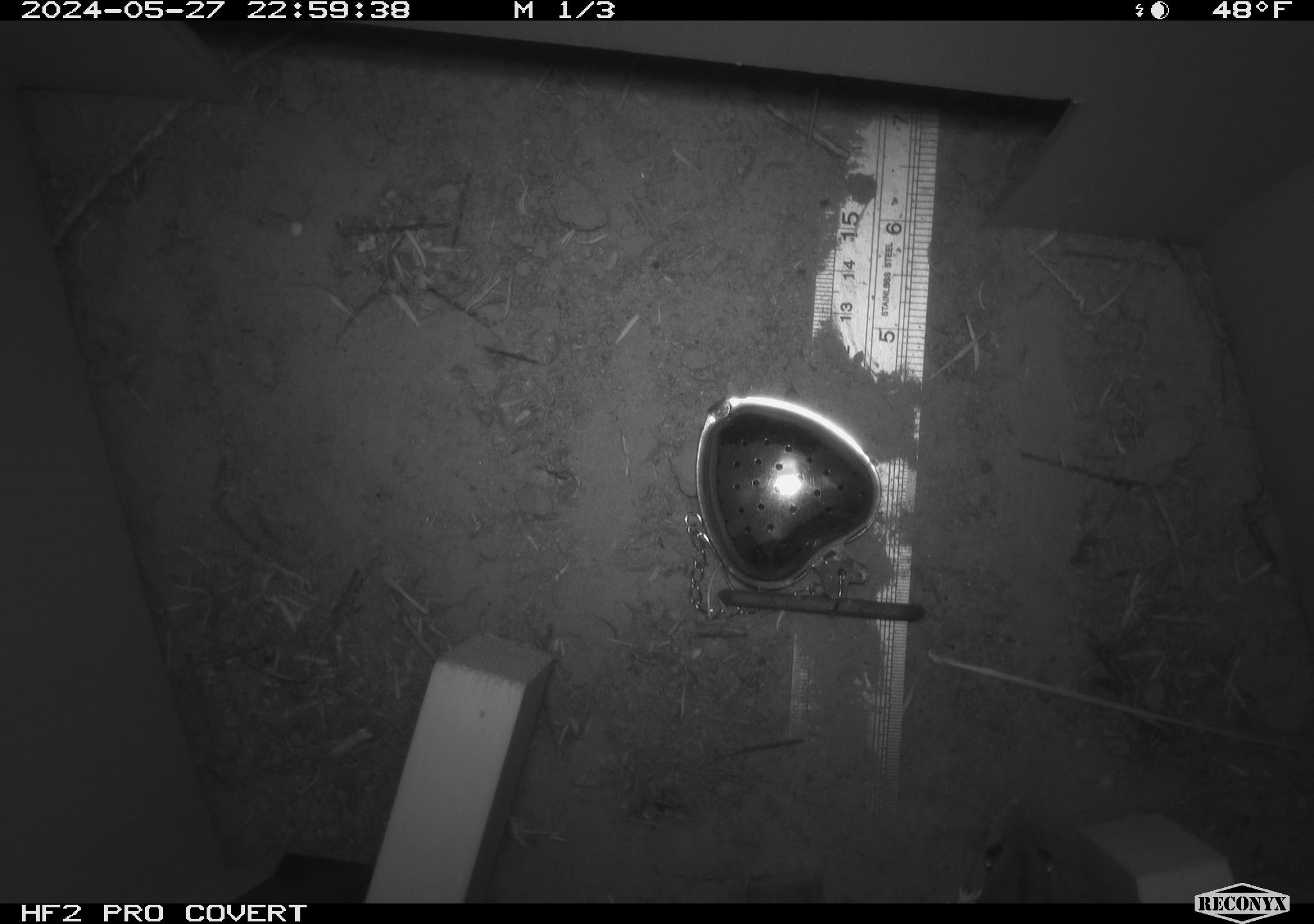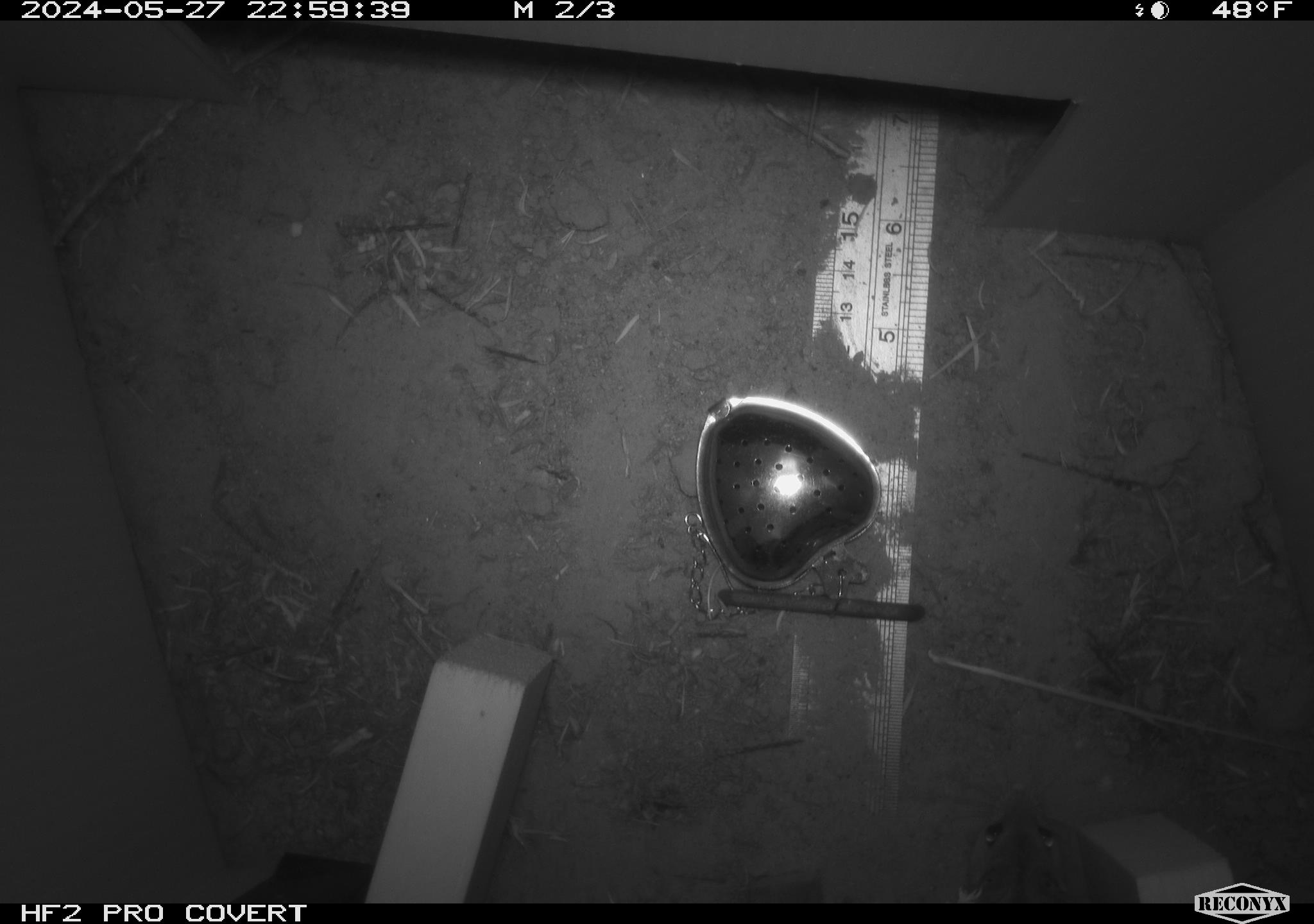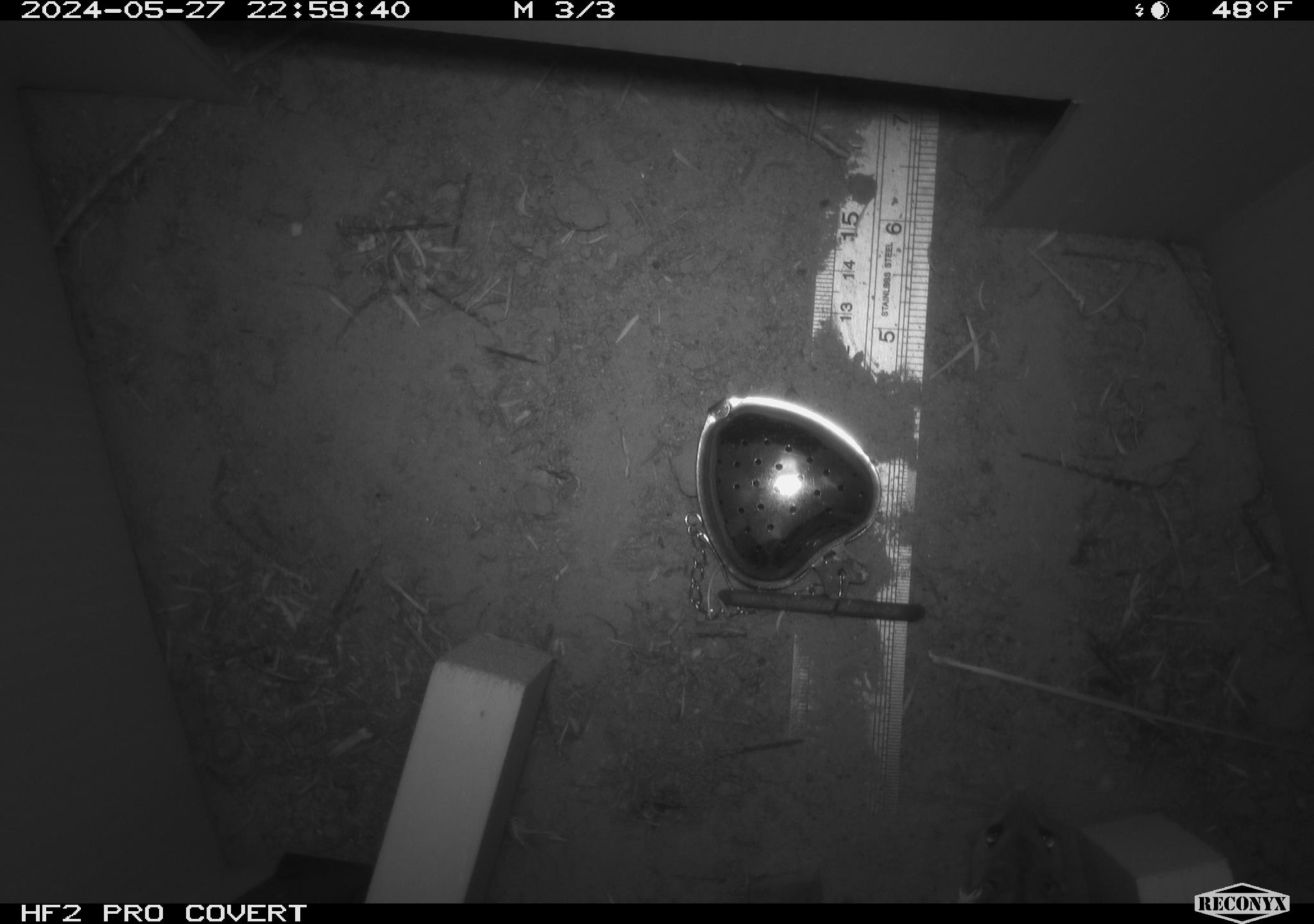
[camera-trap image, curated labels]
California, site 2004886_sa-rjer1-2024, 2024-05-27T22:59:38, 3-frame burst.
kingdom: Animalia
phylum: Chordata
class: Mammalia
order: Rodentia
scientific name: Rodentia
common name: mouse species